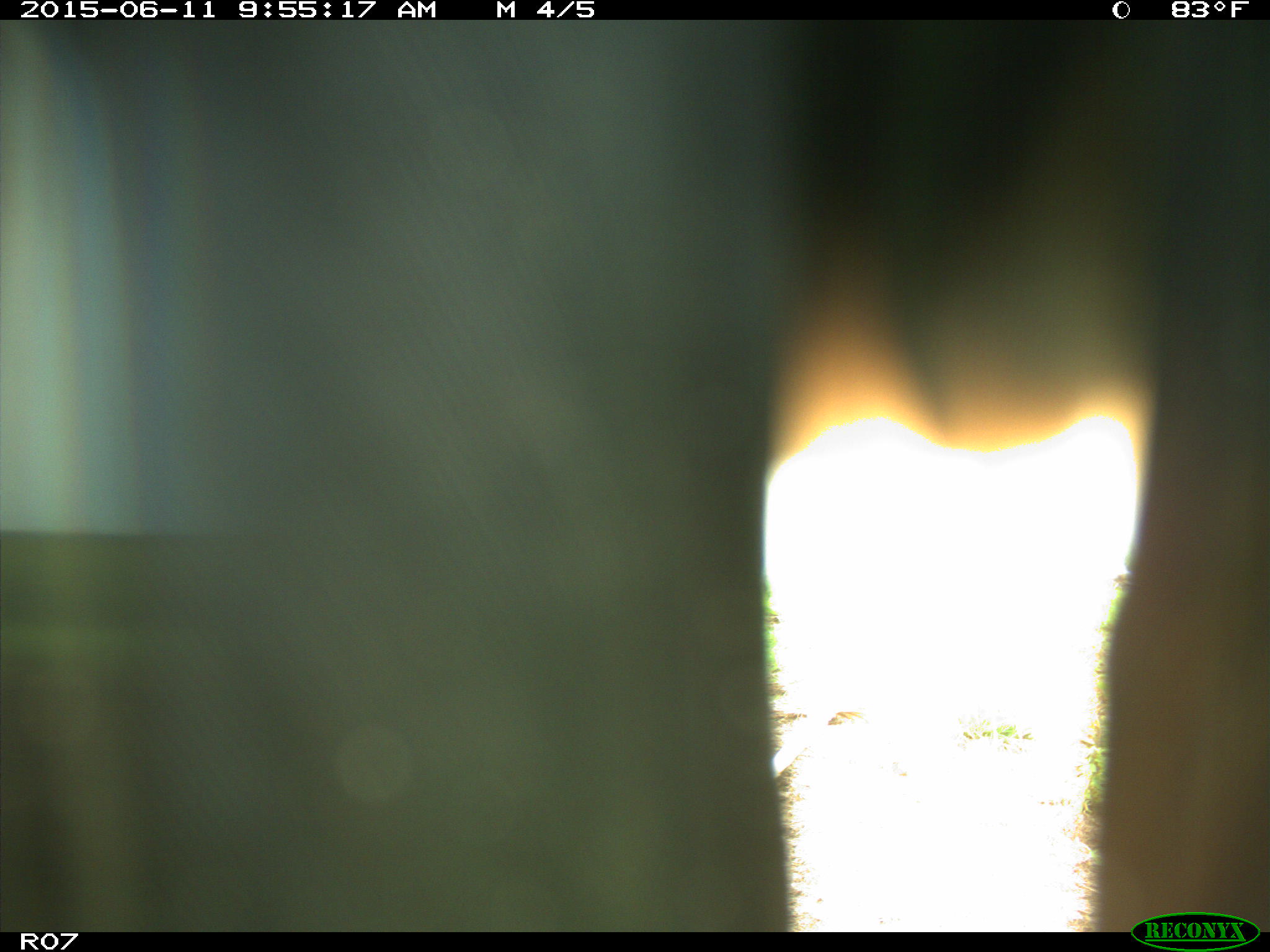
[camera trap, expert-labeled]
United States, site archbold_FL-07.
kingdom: Animalia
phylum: Chordata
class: Mammalia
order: Artiodactyla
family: Bovidae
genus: Bos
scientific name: Bos taurus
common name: domestic cow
Bos taurus (domestic cow).